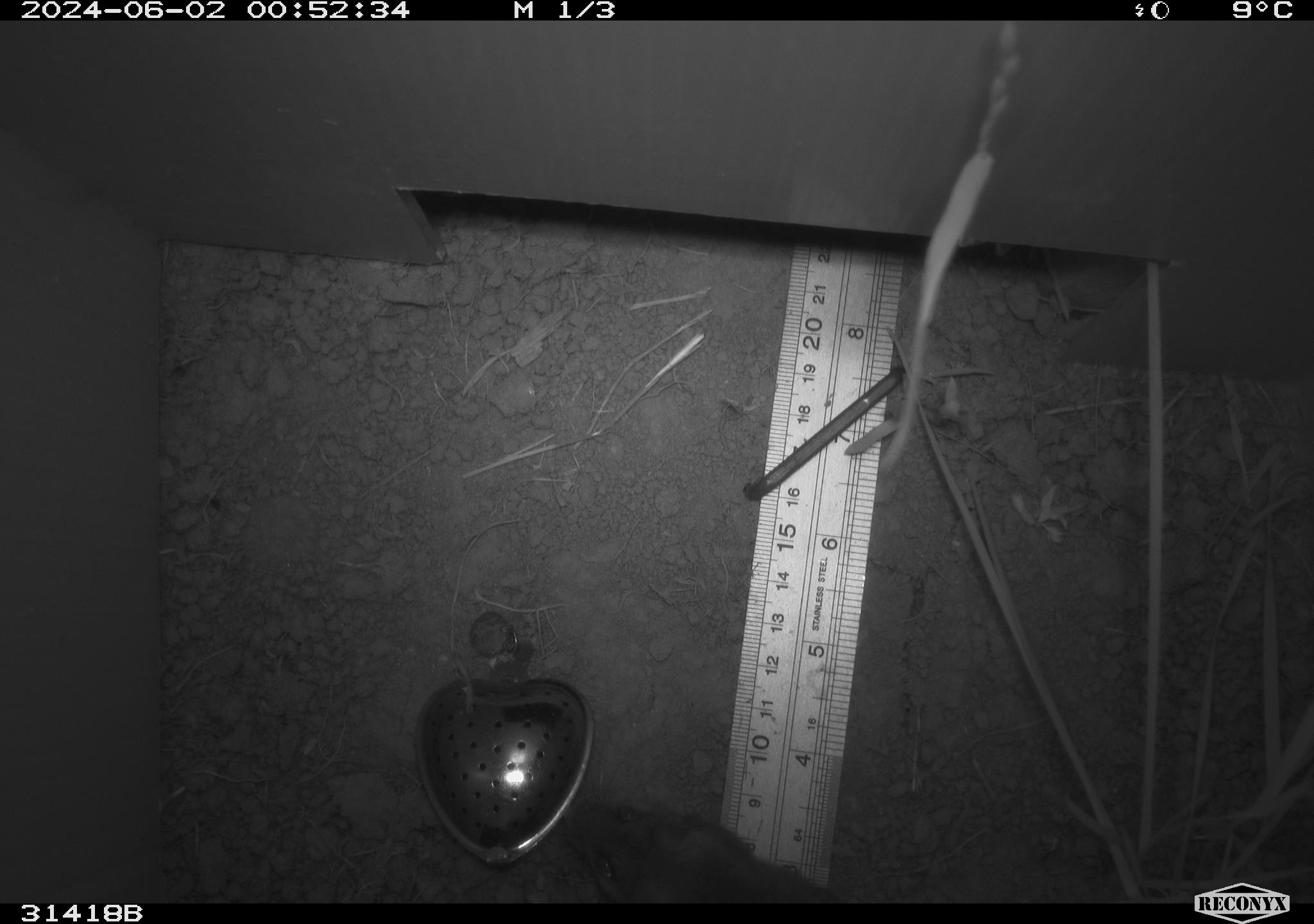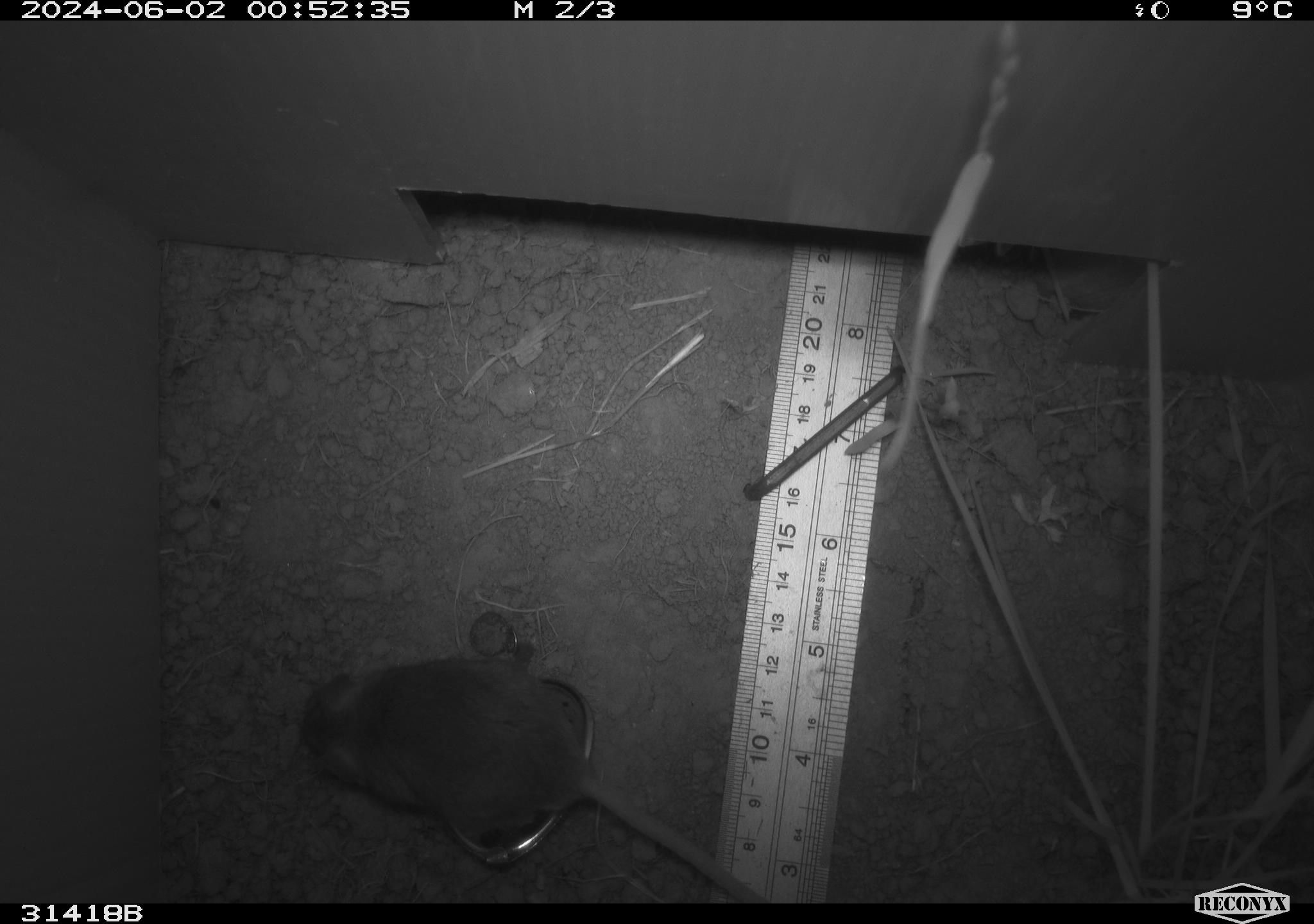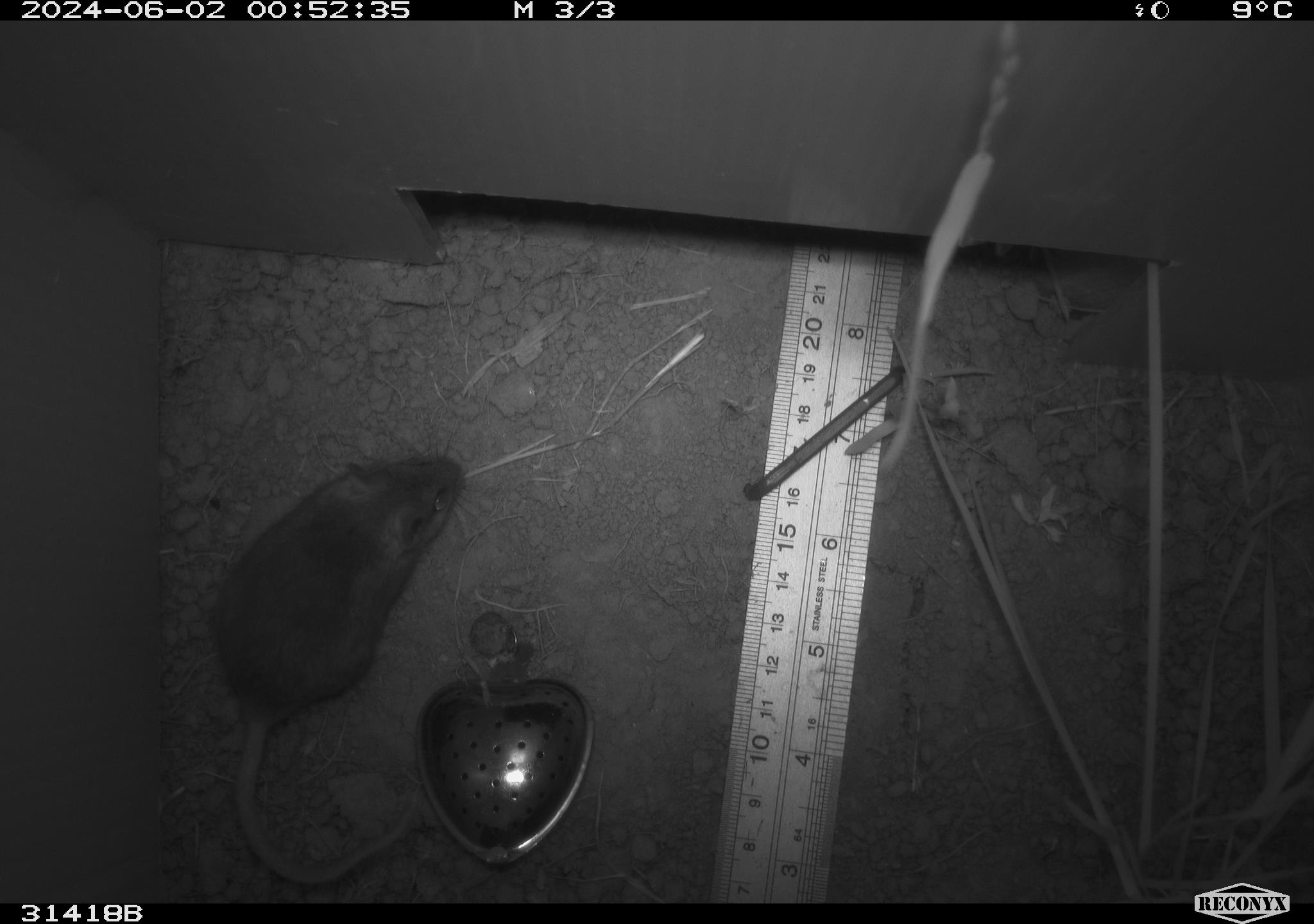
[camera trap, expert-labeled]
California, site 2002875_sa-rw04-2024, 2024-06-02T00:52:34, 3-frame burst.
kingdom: Animalia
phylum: Chordata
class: Mammalia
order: Rodentia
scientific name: Rodentia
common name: mouse species